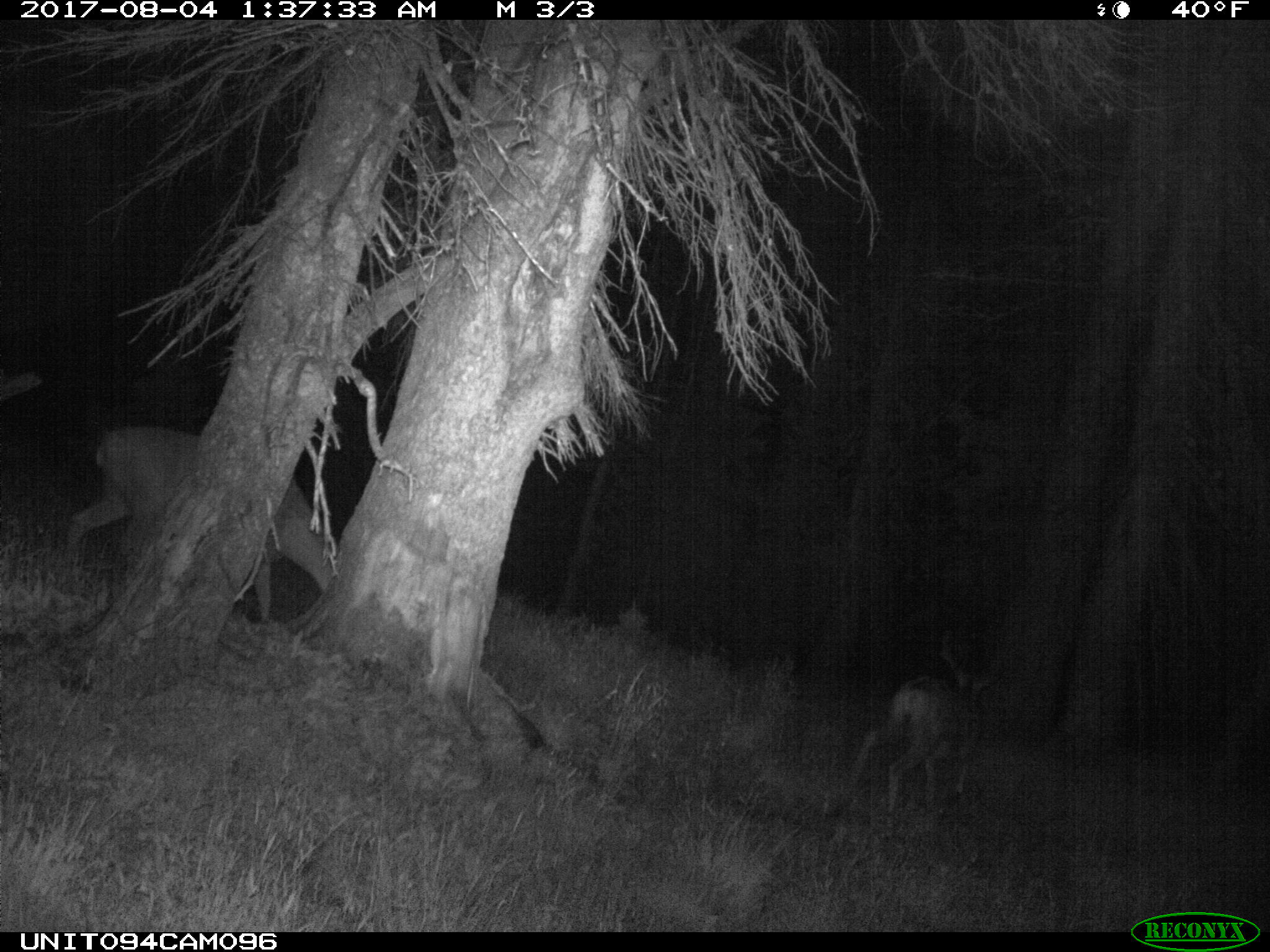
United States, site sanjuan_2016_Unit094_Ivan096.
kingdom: Animalia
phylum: Chordata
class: Mammalia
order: Artiodactyla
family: Cervidae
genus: Odocoileus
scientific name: Odocoileus hemionus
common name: mule deer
Odocoileus hemionus (mule deer).